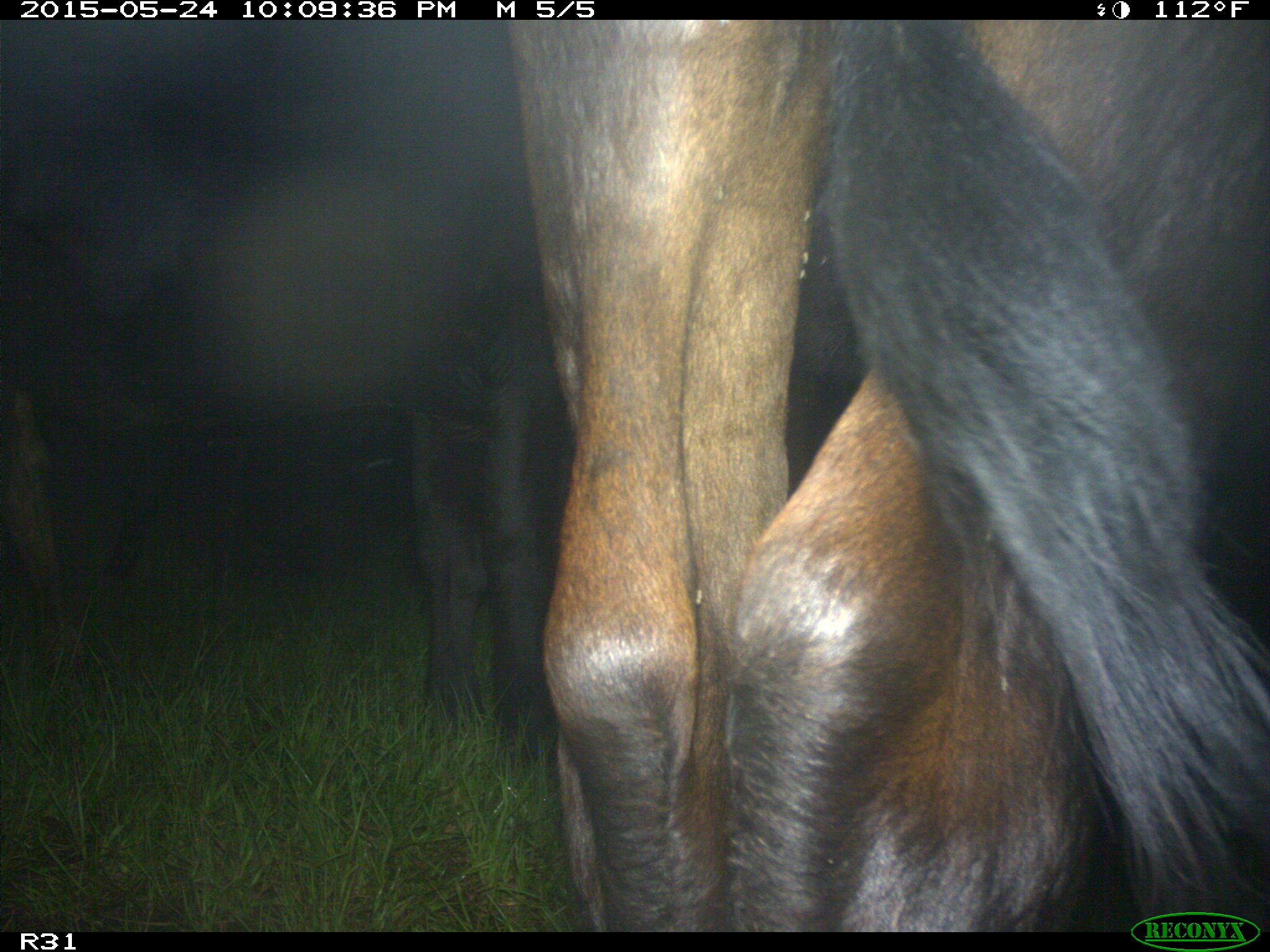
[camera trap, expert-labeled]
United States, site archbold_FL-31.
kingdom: Animalia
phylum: Chordata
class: Mammalia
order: Artiodactyla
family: Bovidae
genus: Bos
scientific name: Bos taurus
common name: domestic cow